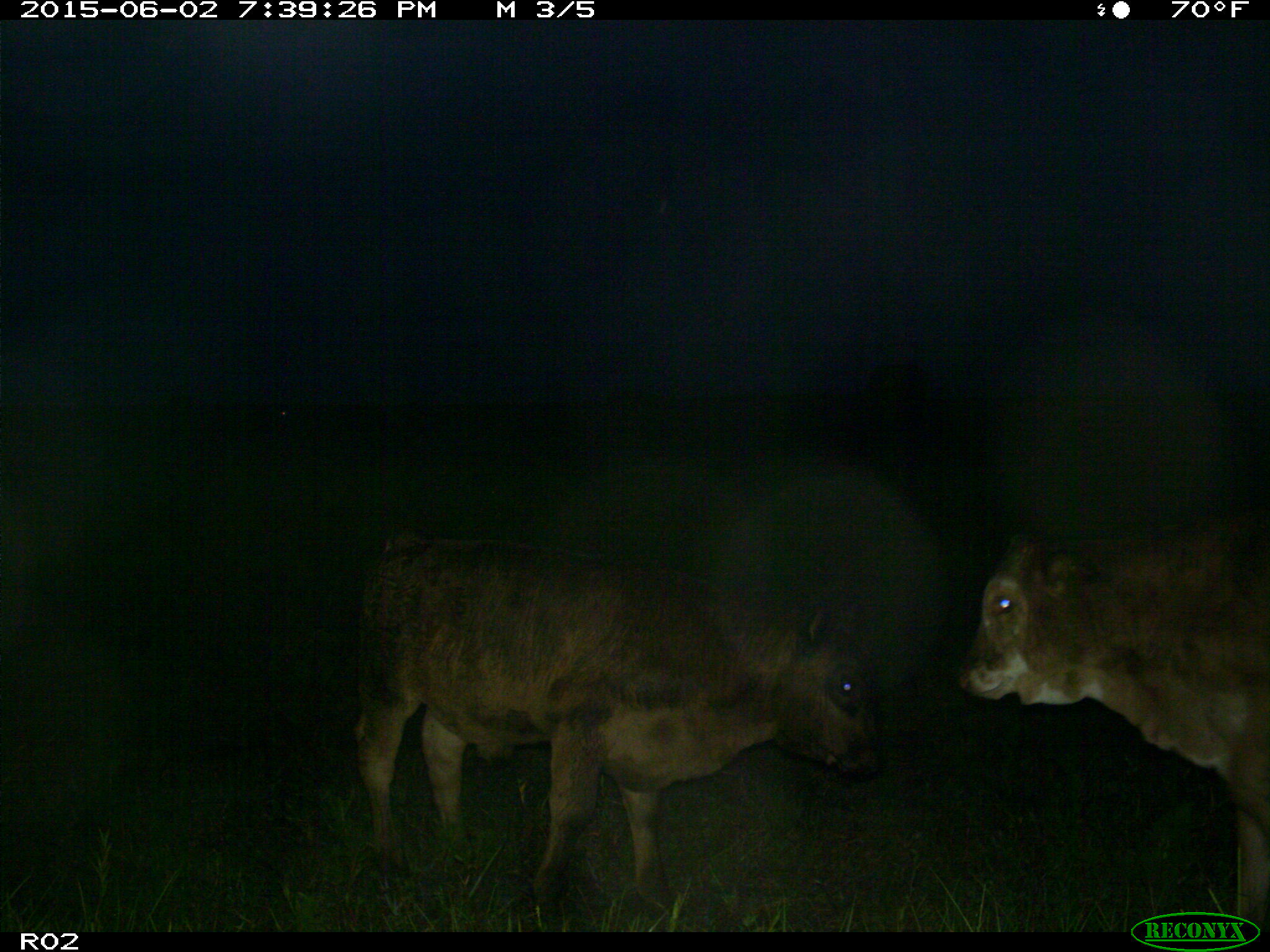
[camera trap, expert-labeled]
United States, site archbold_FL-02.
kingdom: Animalia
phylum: Chordata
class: Mammalia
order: Artiodactyla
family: Bovidae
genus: Bos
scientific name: Bos taurus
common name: domestic cow